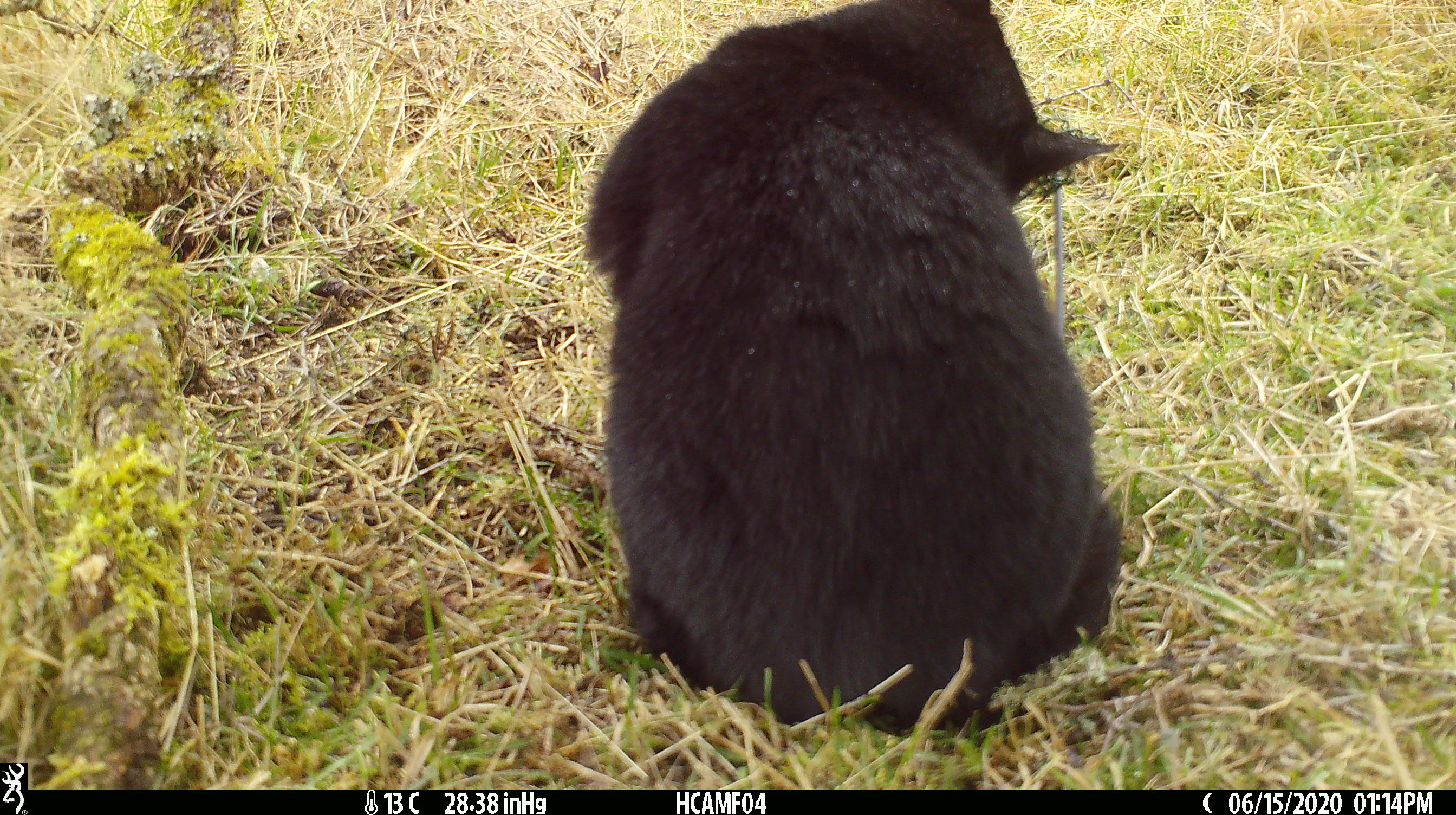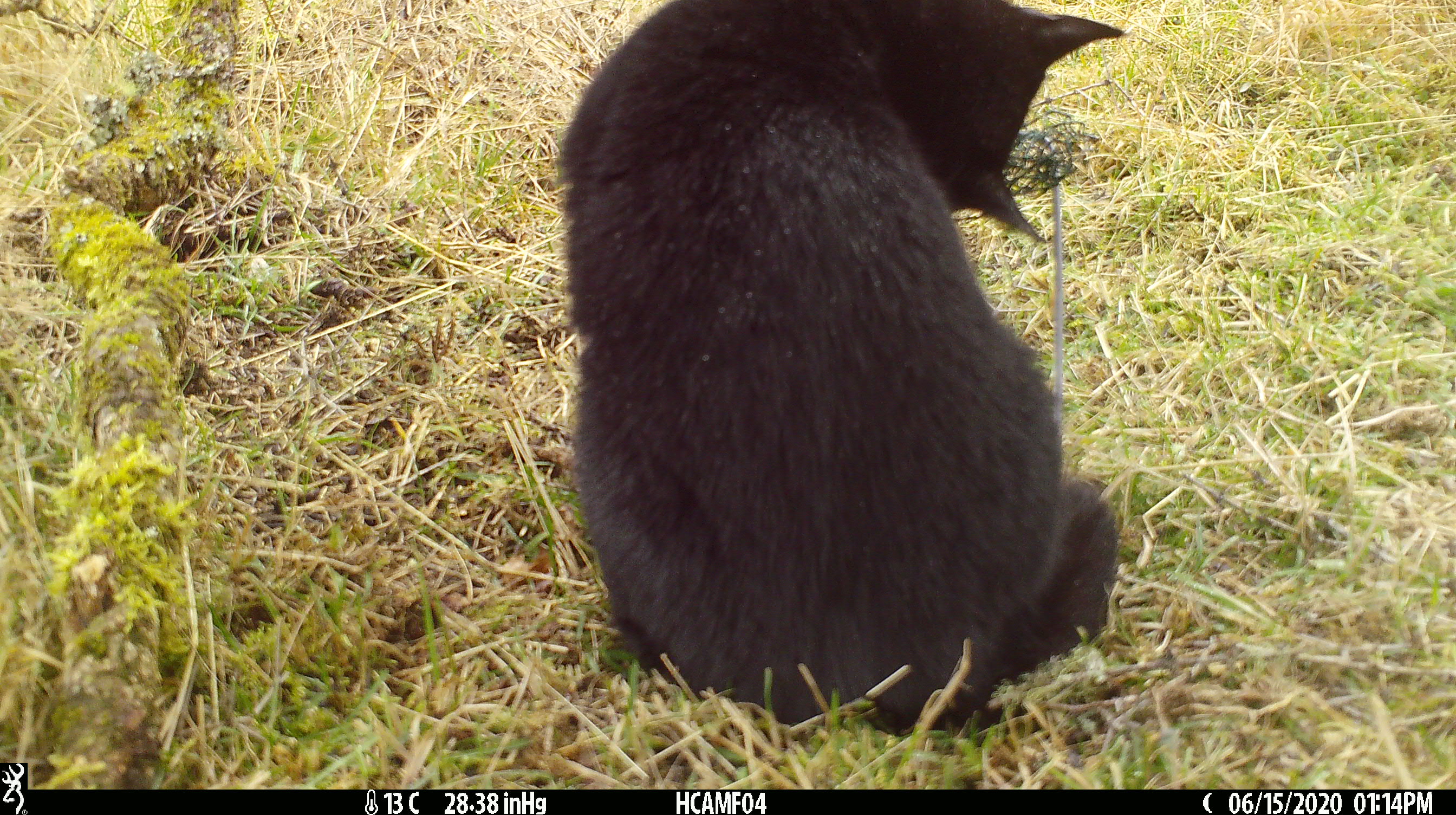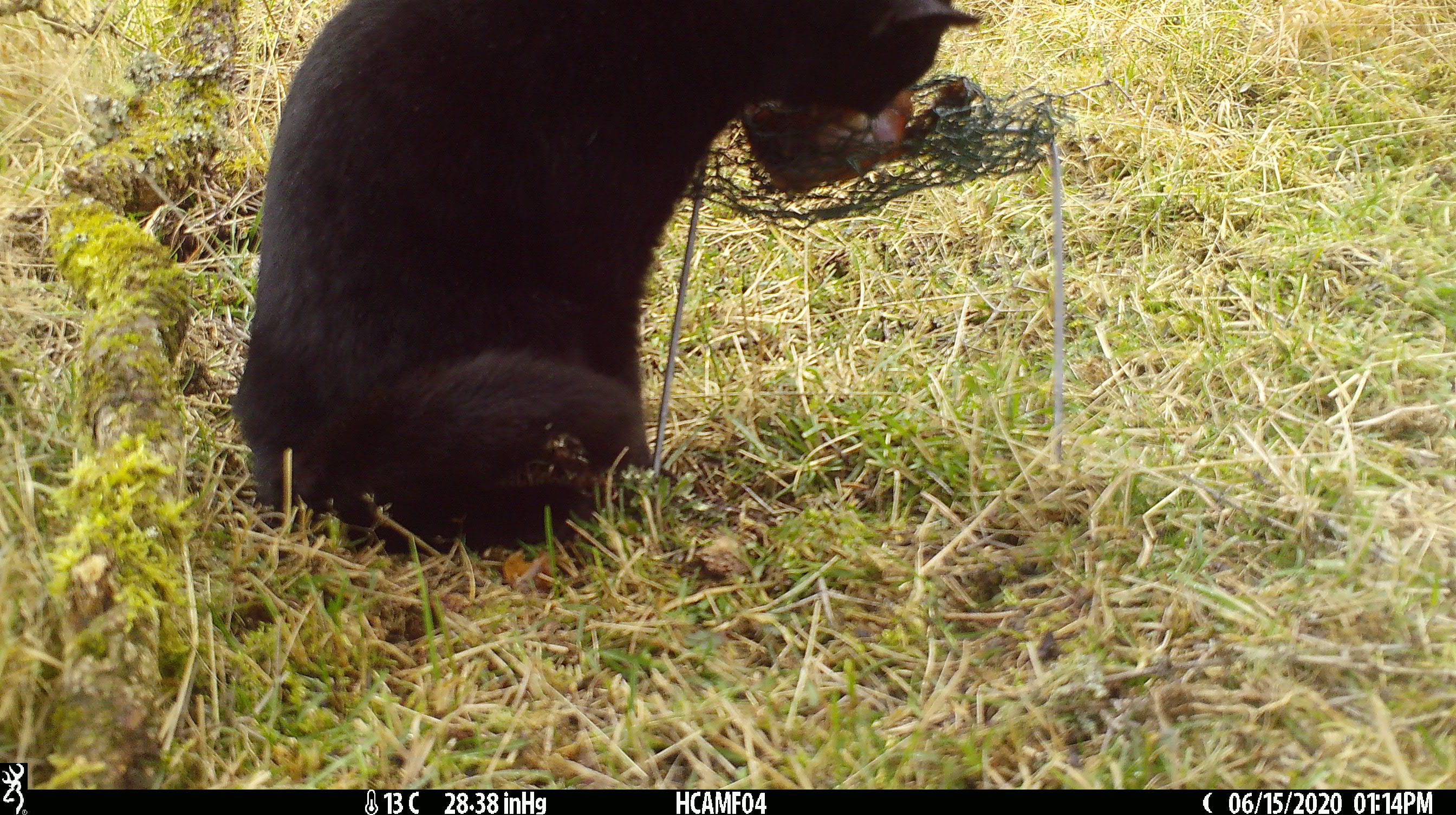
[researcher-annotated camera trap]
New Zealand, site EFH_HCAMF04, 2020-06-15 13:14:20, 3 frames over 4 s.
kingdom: Animalia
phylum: Chordata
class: Mammalia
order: Carnivora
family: Felidae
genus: Felis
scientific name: Felis catus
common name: domestic cat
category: cat